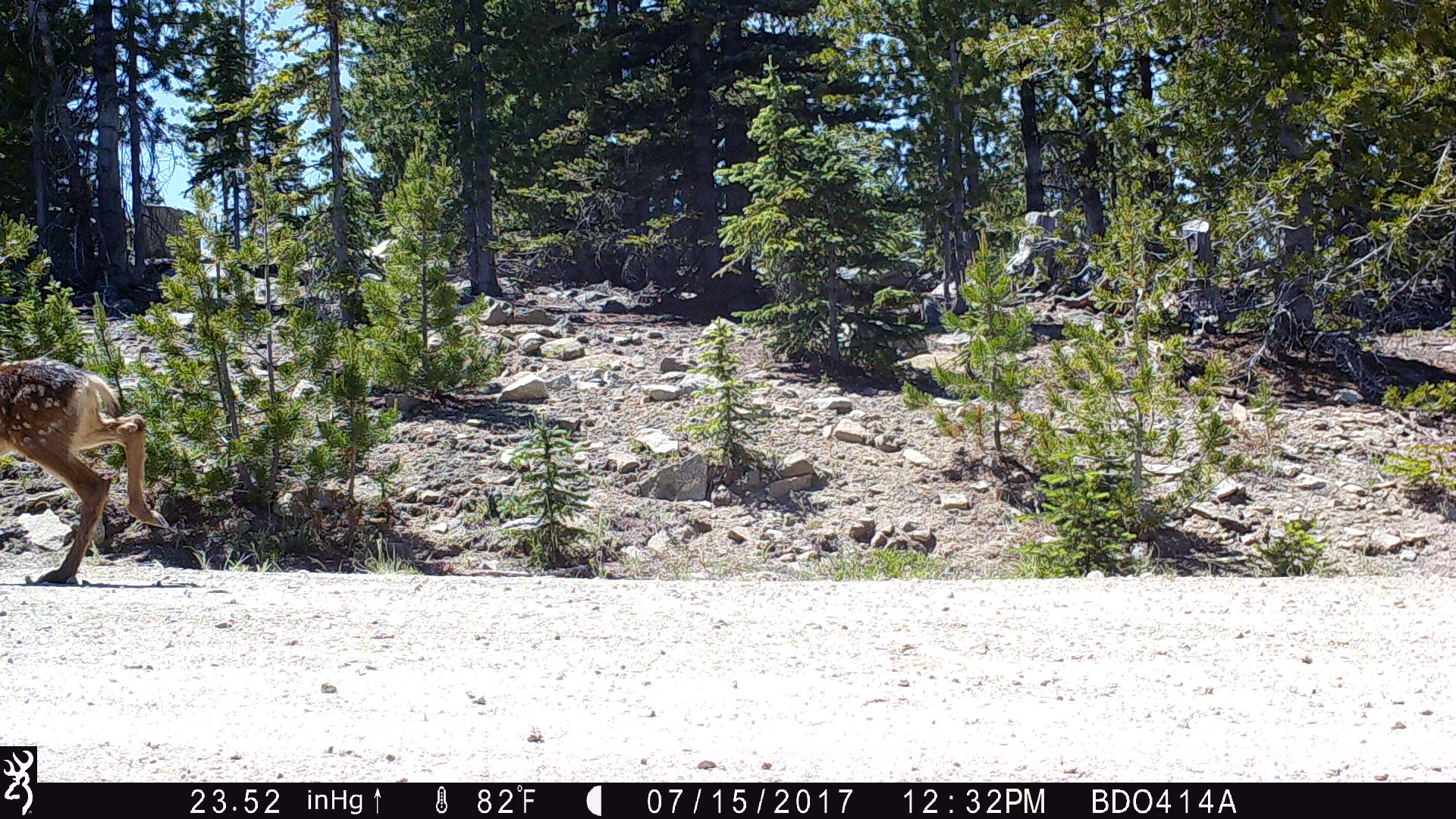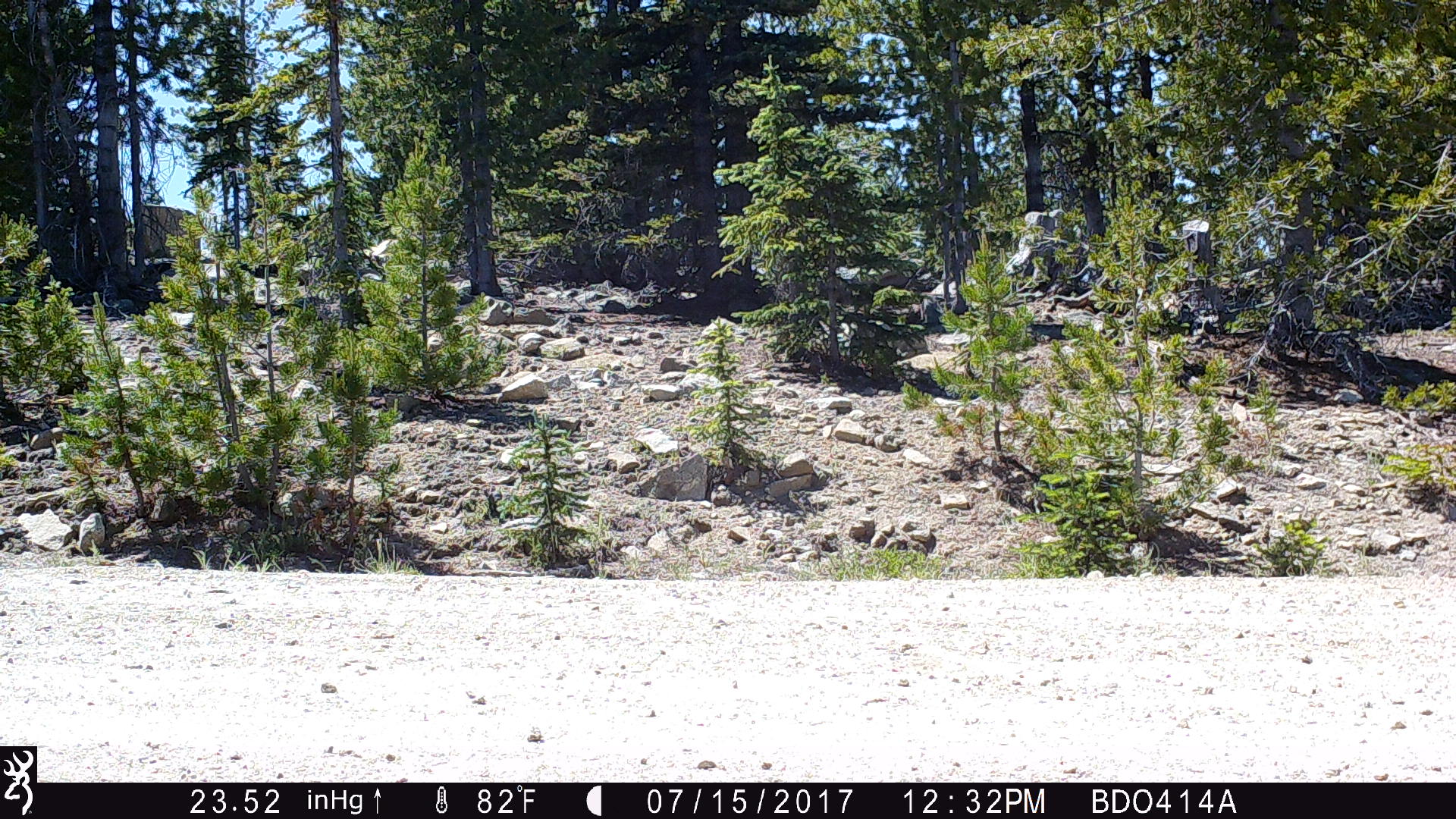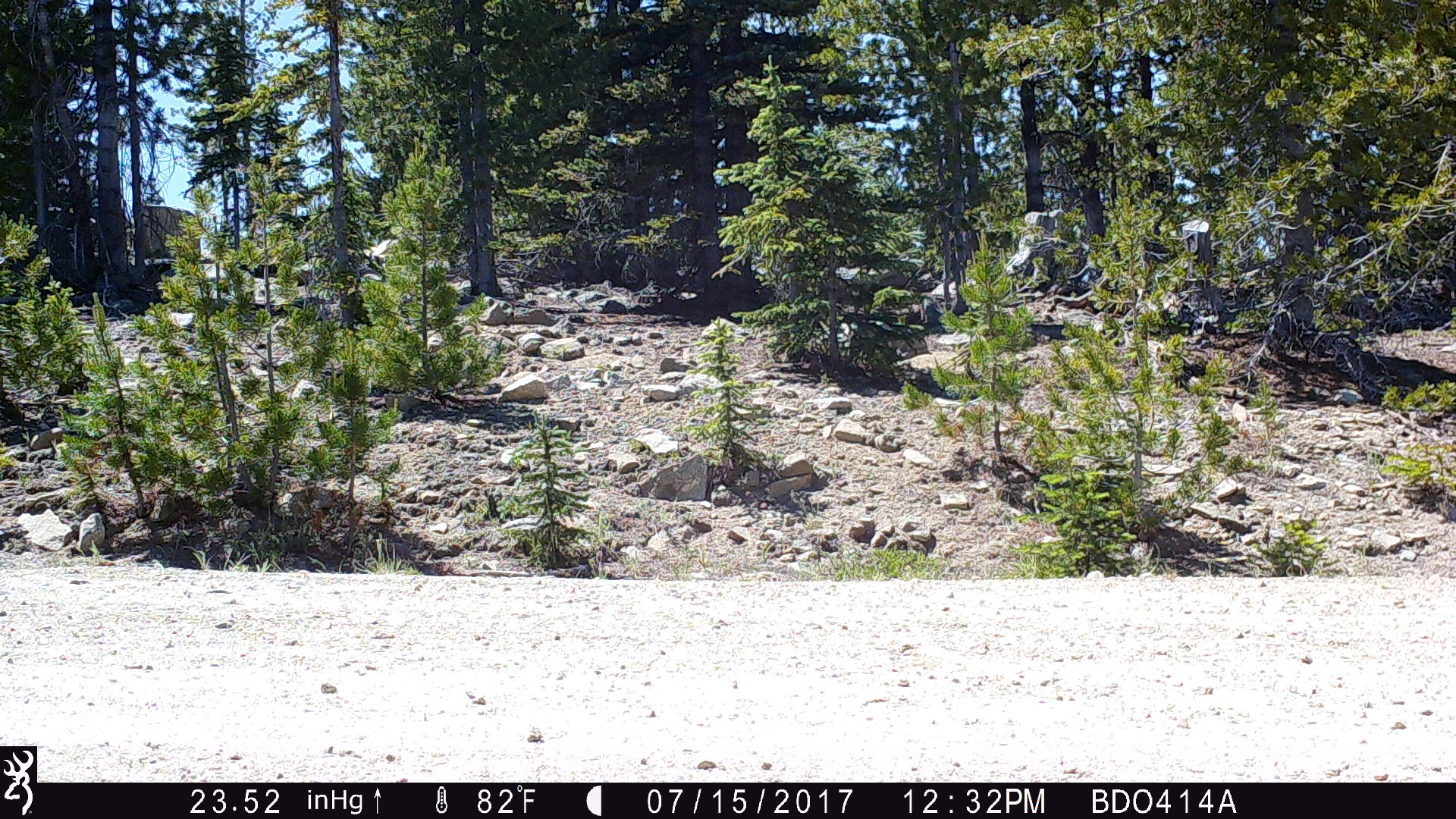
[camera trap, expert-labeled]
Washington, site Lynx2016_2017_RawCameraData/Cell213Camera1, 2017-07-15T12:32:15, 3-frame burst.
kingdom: Animalia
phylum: Chordata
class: Mammalia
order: Artiodactyla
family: Cervidae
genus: Odocoileus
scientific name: Odocoileus hemionus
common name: mule deer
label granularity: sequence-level